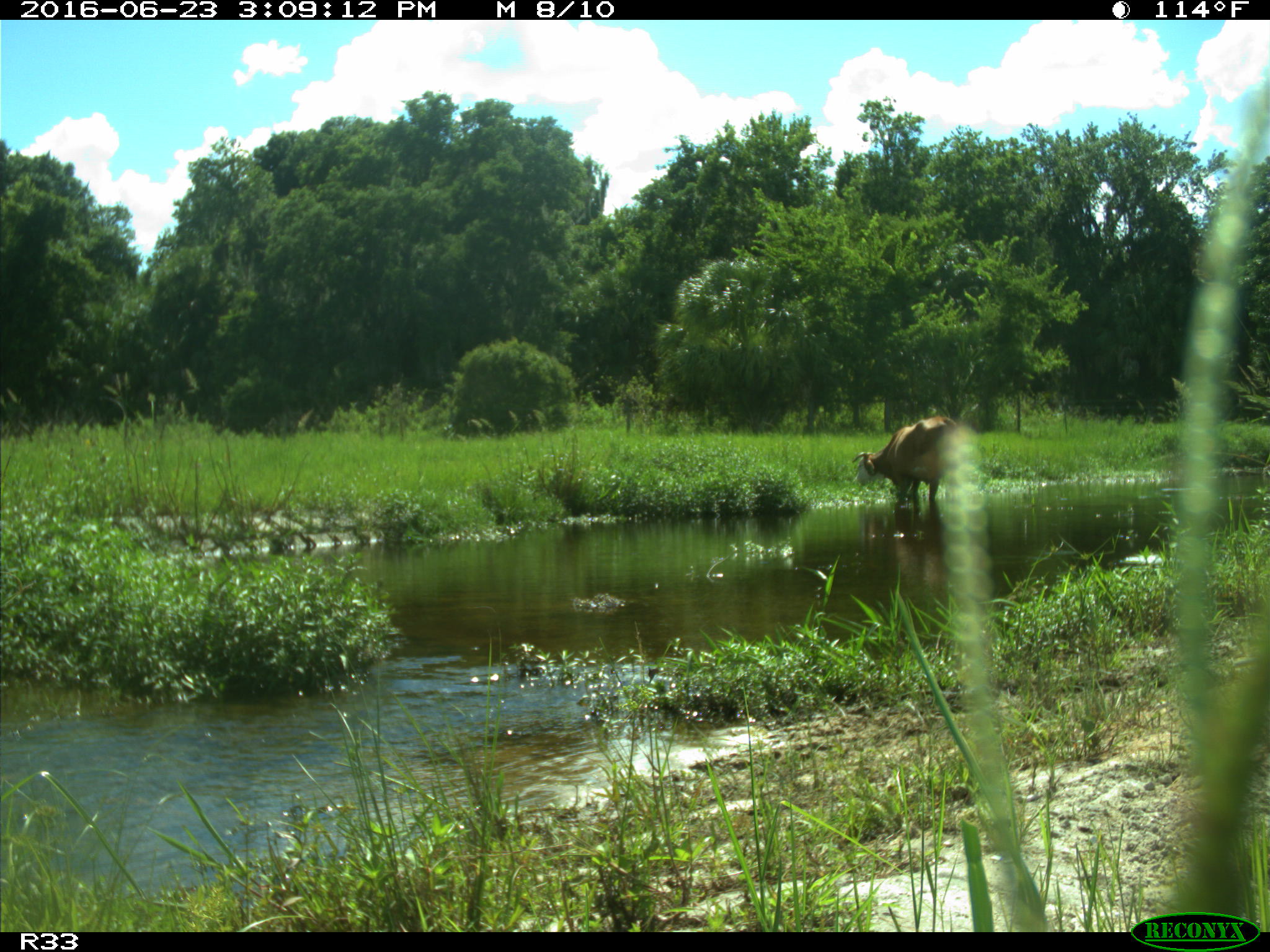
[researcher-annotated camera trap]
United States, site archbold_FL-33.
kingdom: Animalia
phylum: Chordata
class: Mammalia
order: Artiodactyla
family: Bovidae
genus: Bos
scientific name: Bos taurus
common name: domestic cow